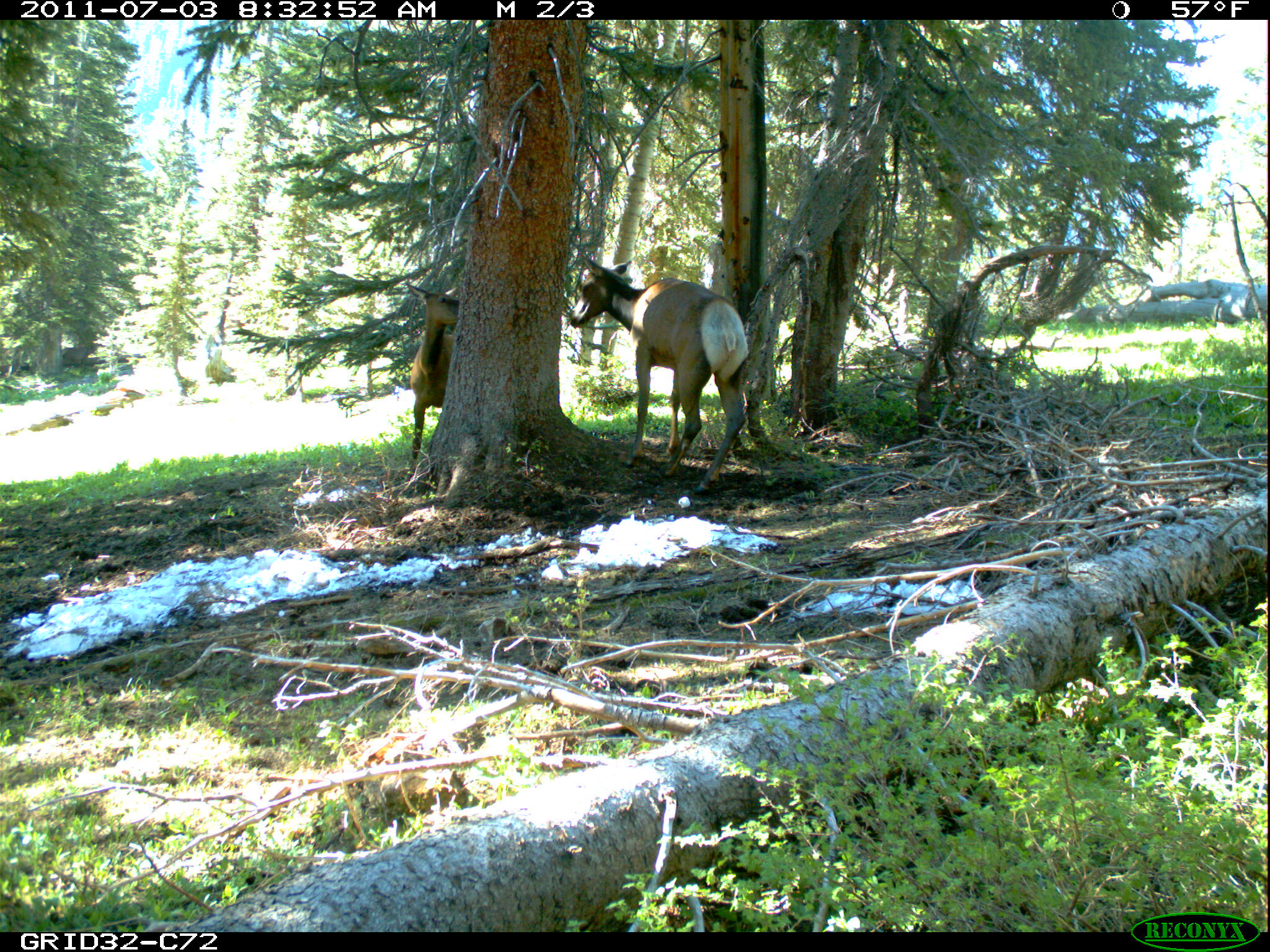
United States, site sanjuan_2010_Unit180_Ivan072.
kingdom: Animalia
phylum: Chordata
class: Mammalia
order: Artiodactyla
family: Cervidae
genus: Cervus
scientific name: Cervus elaphus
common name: red deer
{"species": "Cervus elaphus (red deer)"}